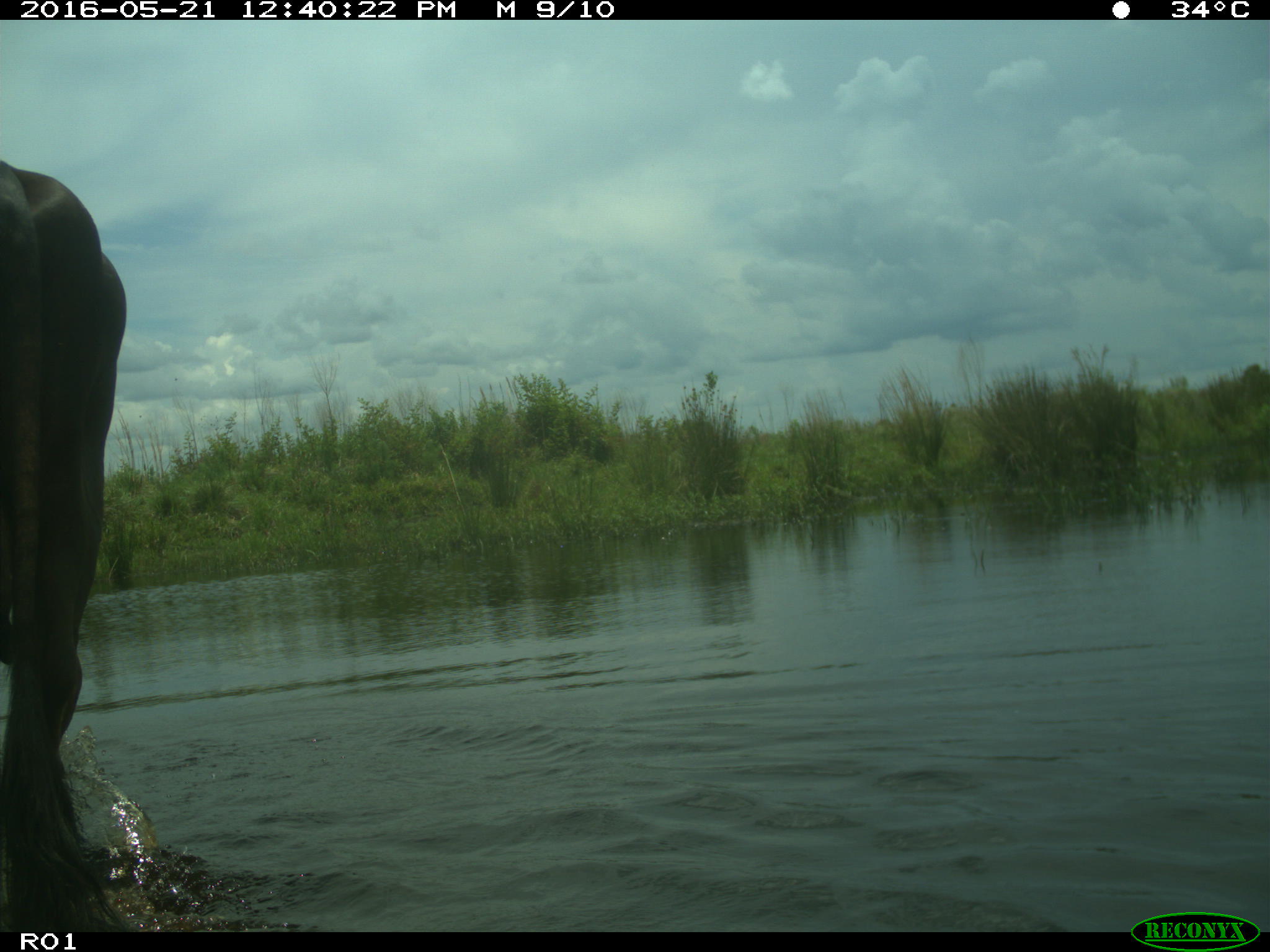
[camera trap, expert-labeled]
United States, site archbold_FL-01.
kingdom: Animalia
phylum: Chordata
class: Mammalia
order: Artiodactyla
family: Bovidae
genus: Bos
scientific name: Bos taurus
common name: domestic cow